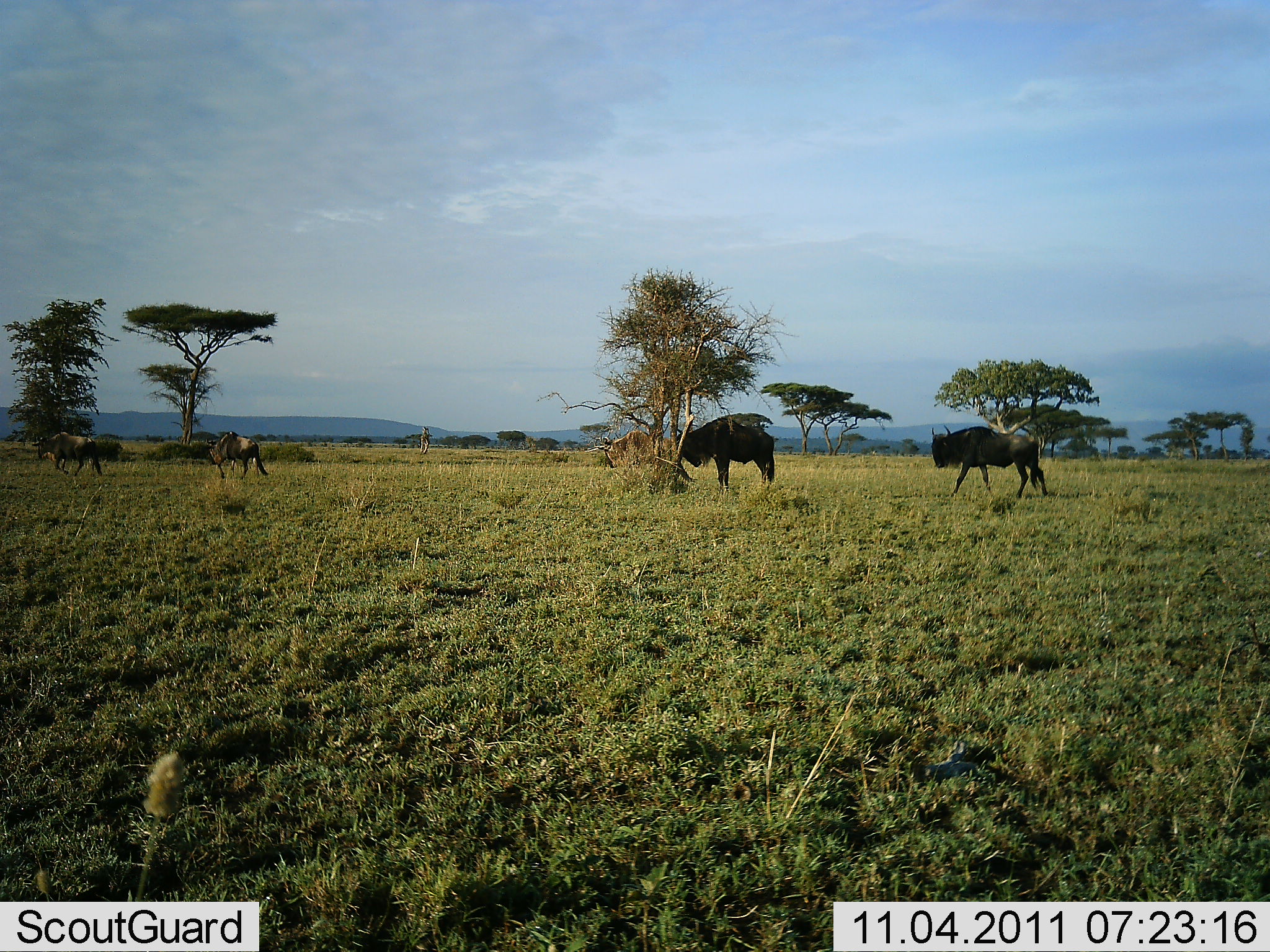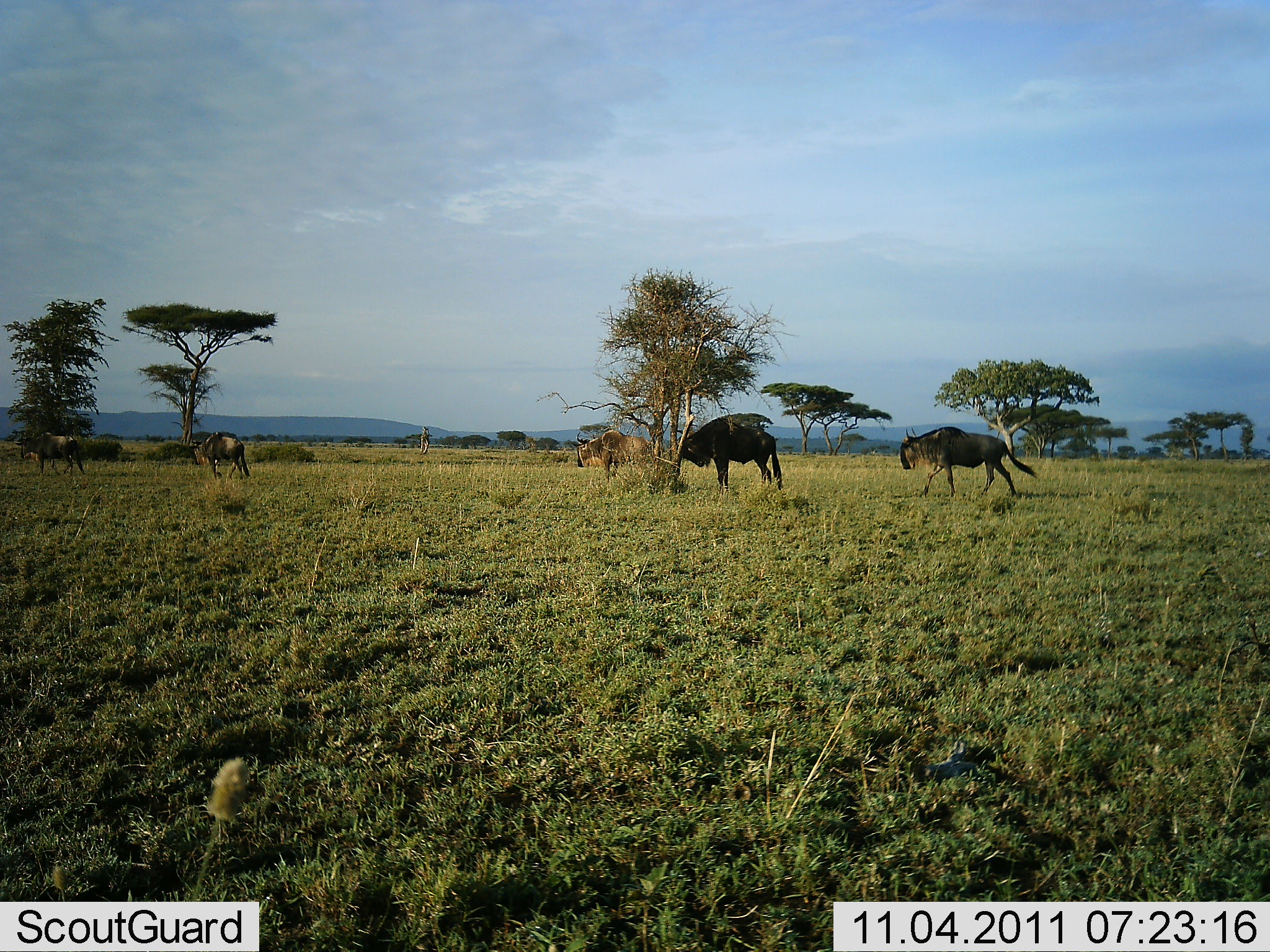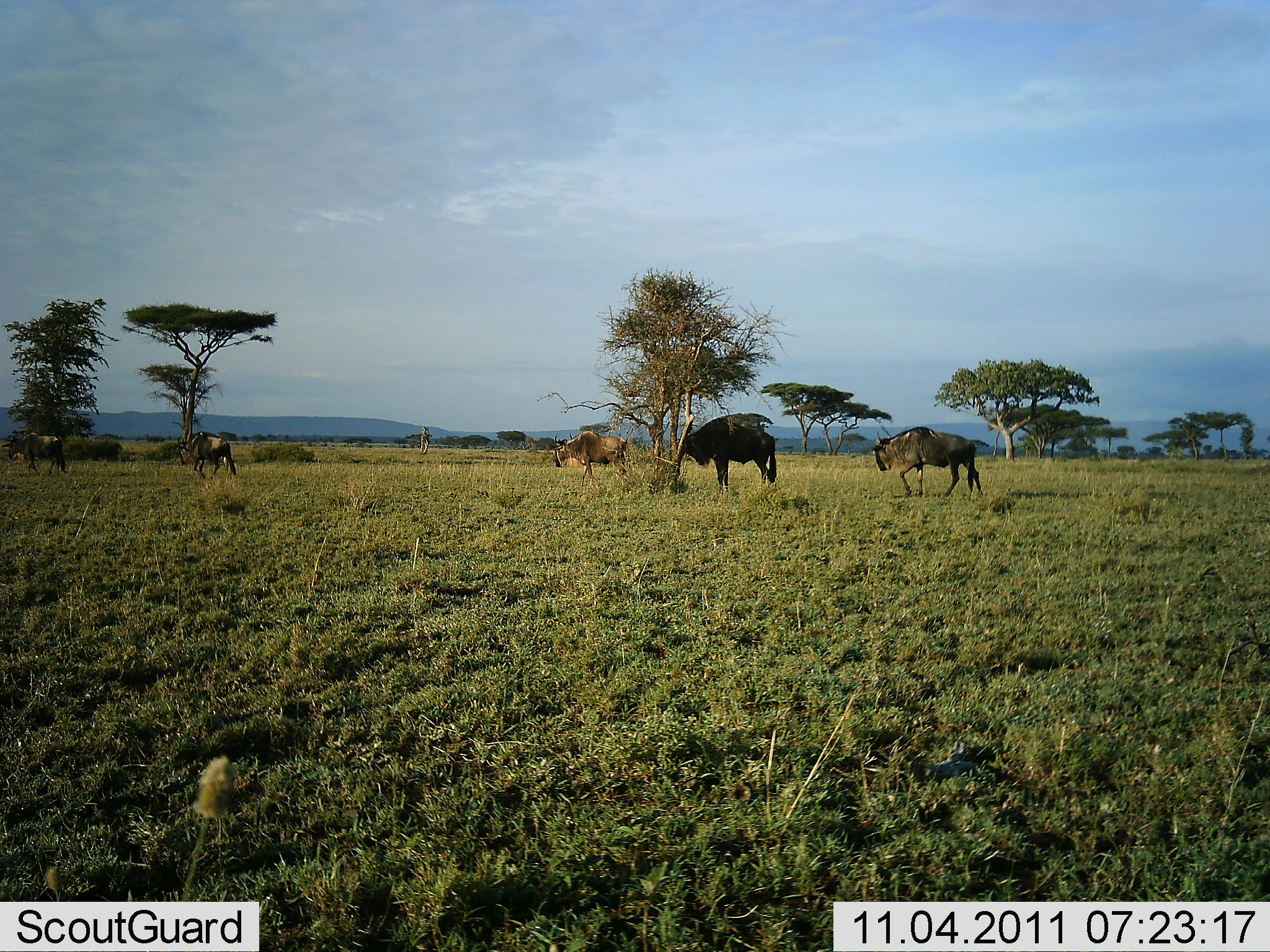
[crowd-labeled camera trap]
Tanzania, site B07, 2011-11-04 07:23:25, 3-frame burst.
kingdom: Animalia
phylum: Chordata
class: Mammalia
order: Artiodactyla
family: Bovidae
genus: Connochaetes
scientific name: Connochaetes taurinus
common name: blue wildebeest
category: wildebeest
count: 5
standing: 14%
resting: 14%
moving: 93%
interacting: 0%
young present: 0%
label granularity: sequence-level